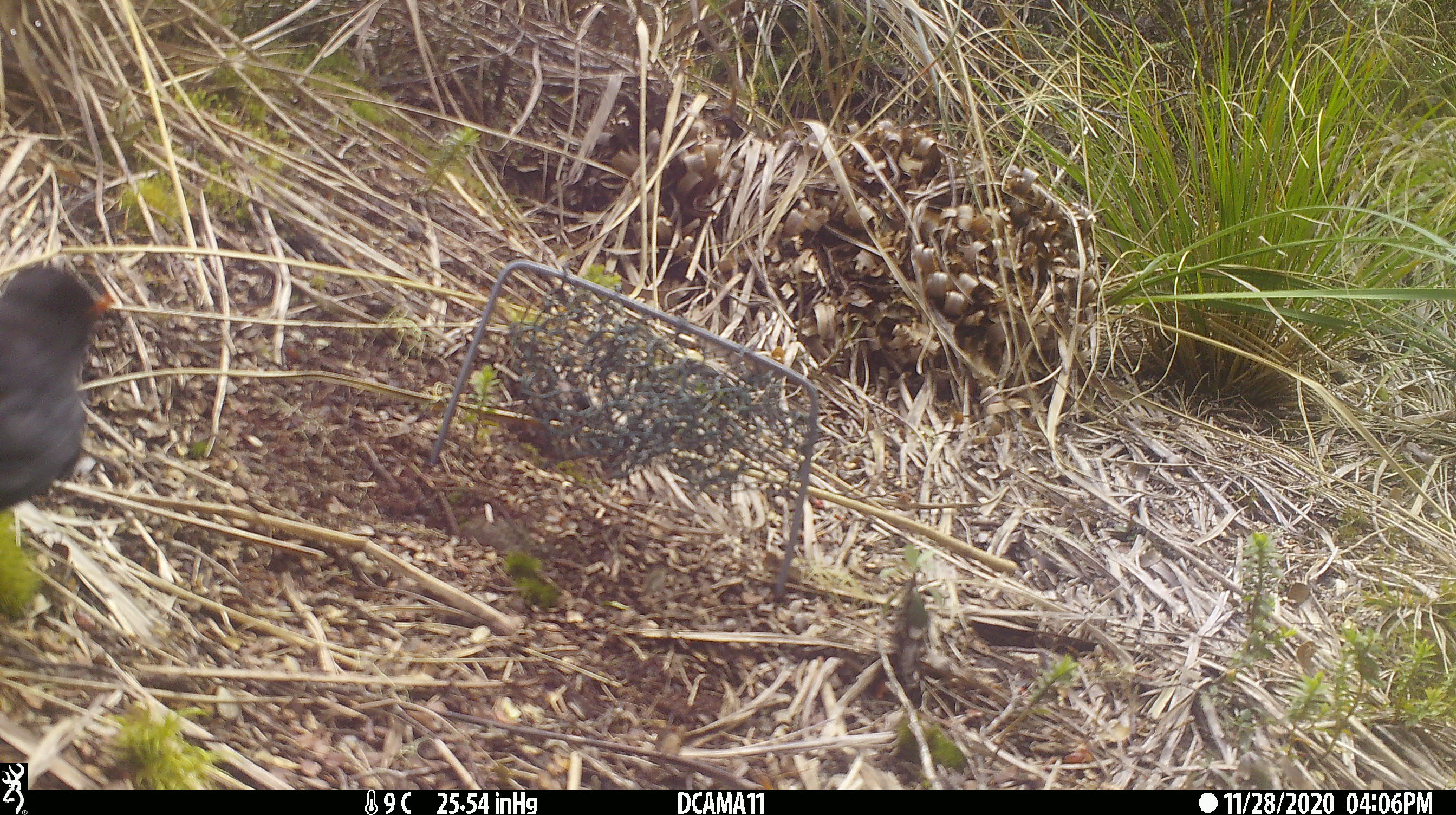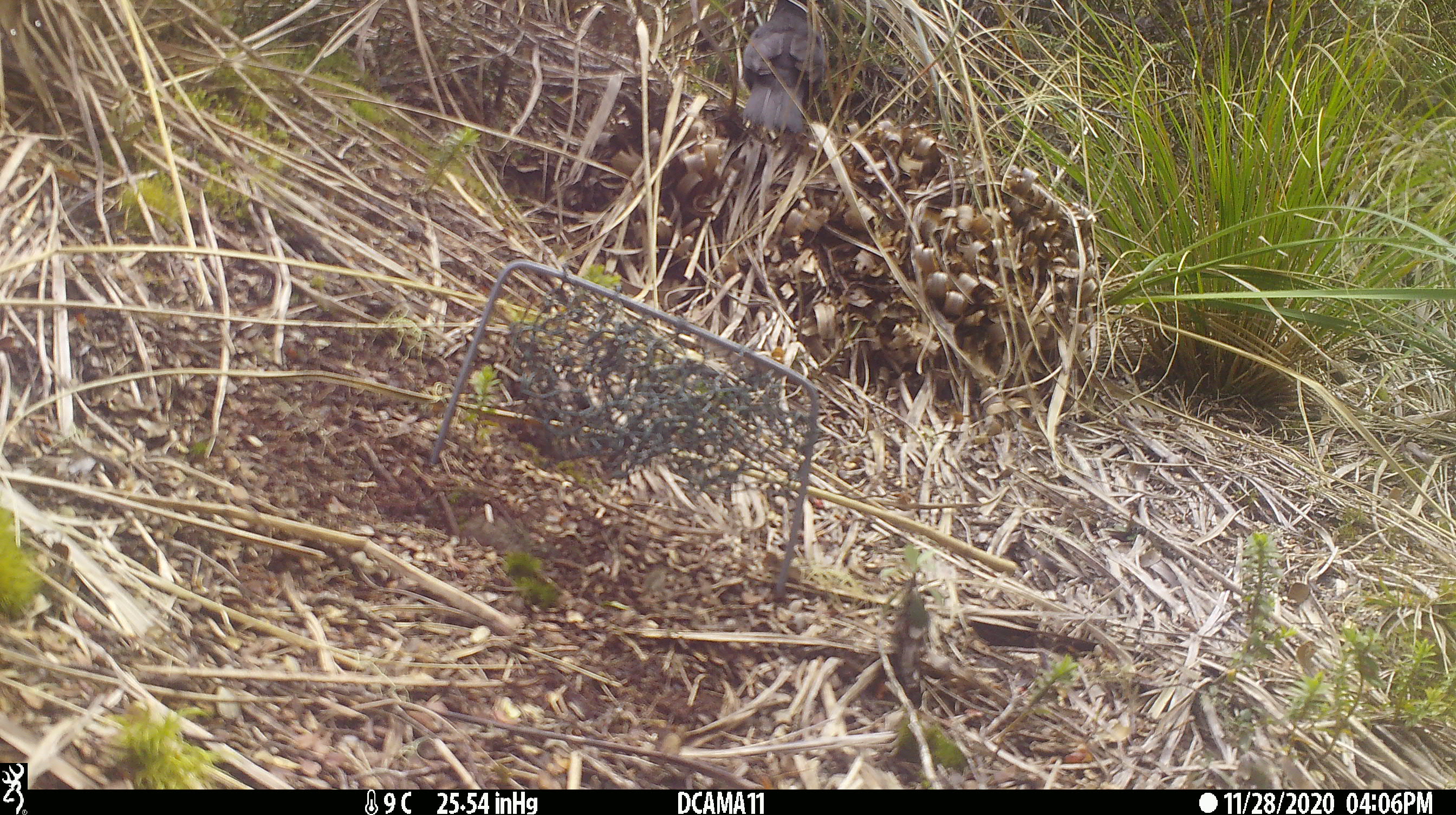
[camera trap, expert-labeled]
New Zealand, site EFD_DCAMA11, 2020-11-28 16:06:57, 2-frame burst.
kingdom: Animalia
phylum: Chordata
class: Aves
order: Passeriformes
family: Turdidae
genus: Turdus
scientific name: Turdus merula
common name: eurasian blackbird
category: blackbird